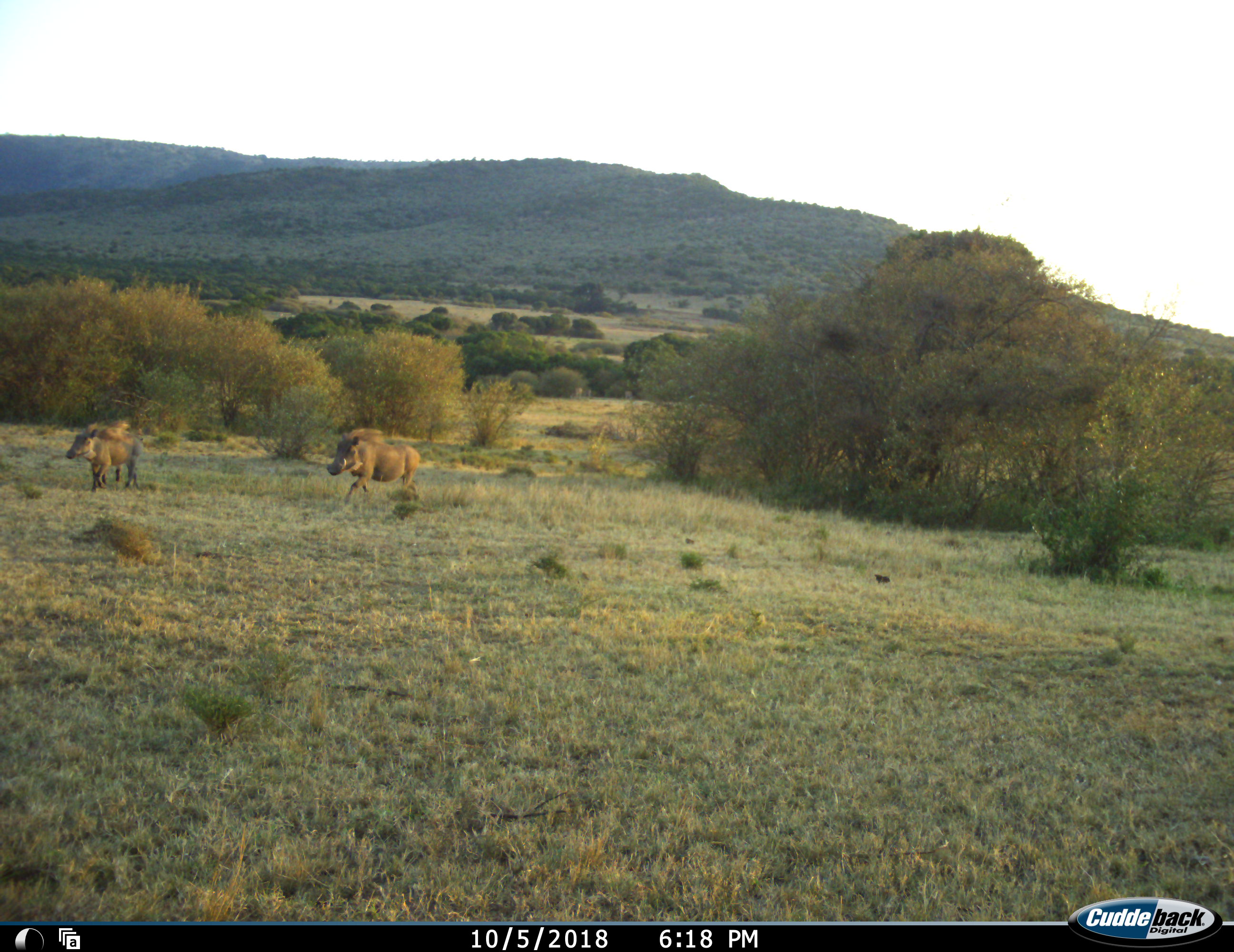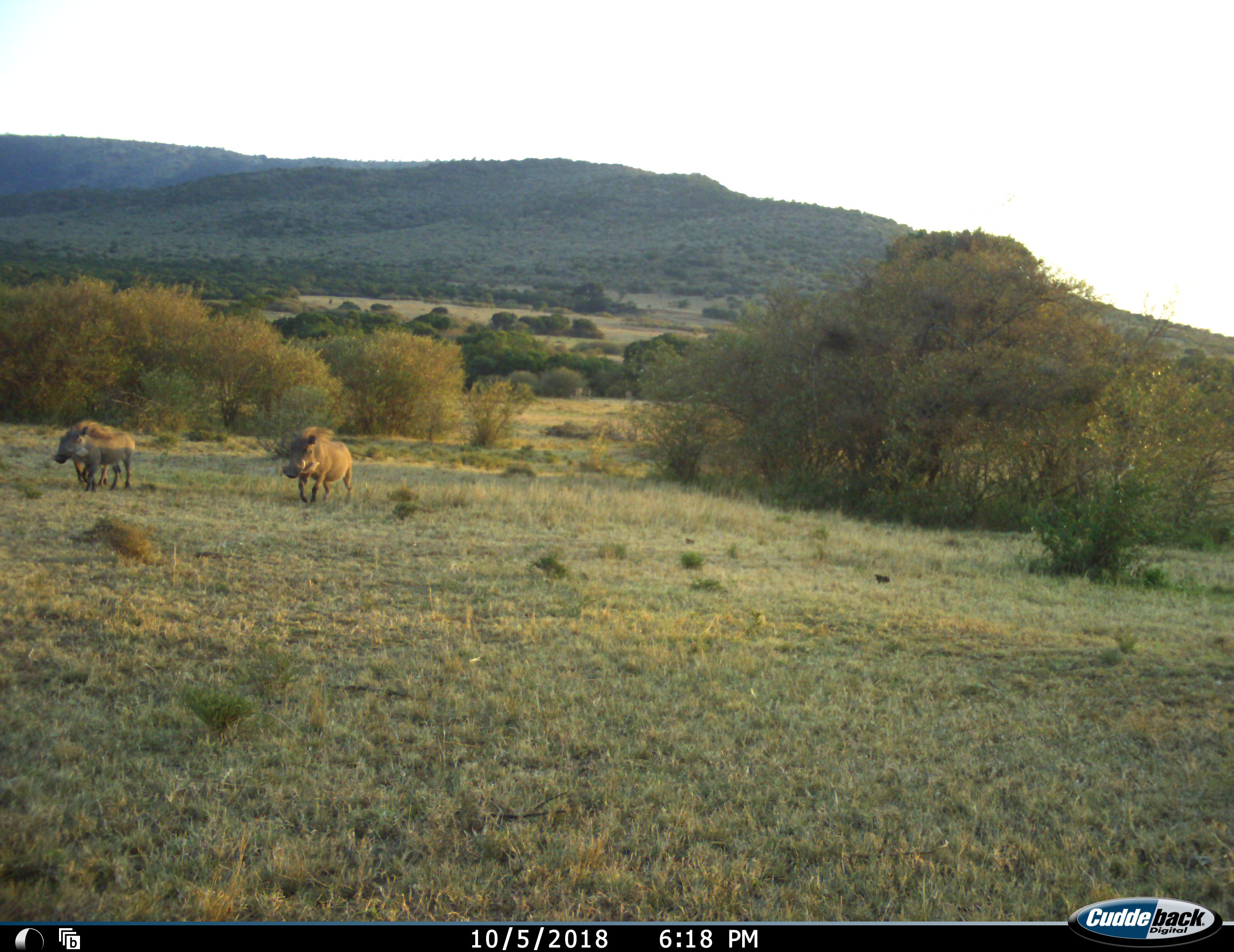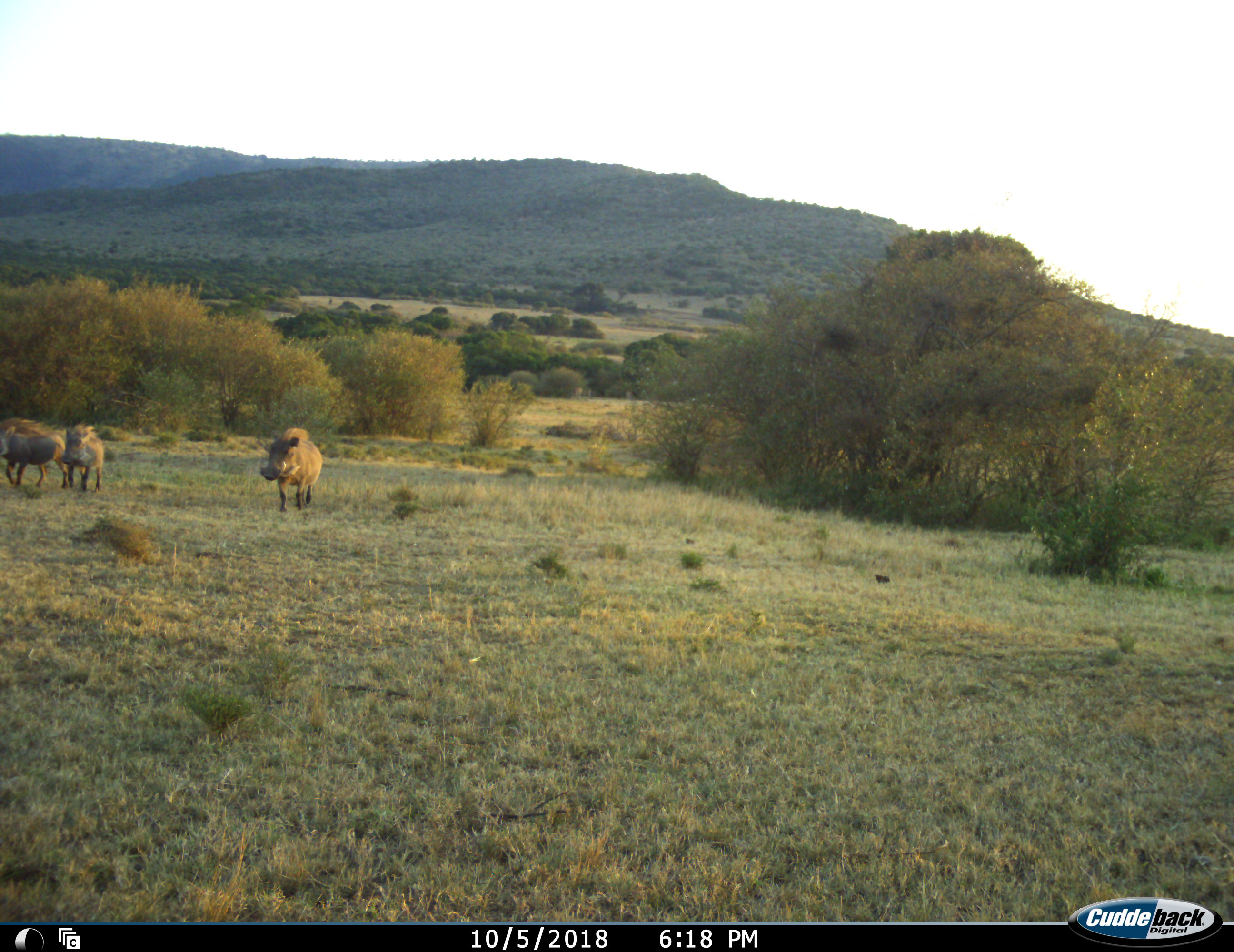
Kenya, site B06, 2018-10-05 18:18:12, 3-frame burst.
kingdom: Animalia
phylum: Chordata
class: Mammalia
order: Artiodactyla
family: Suidae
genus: Phacochoerus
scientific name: Phacochoerus africanus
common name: warthog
Warthog (Phacochoerus africanus), count 3. Behavior (volunteer vote fractions): standing 10%, resting 0%, moving 100%, interacting 0%. Young present (vote fraction): 0%. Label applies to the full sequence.